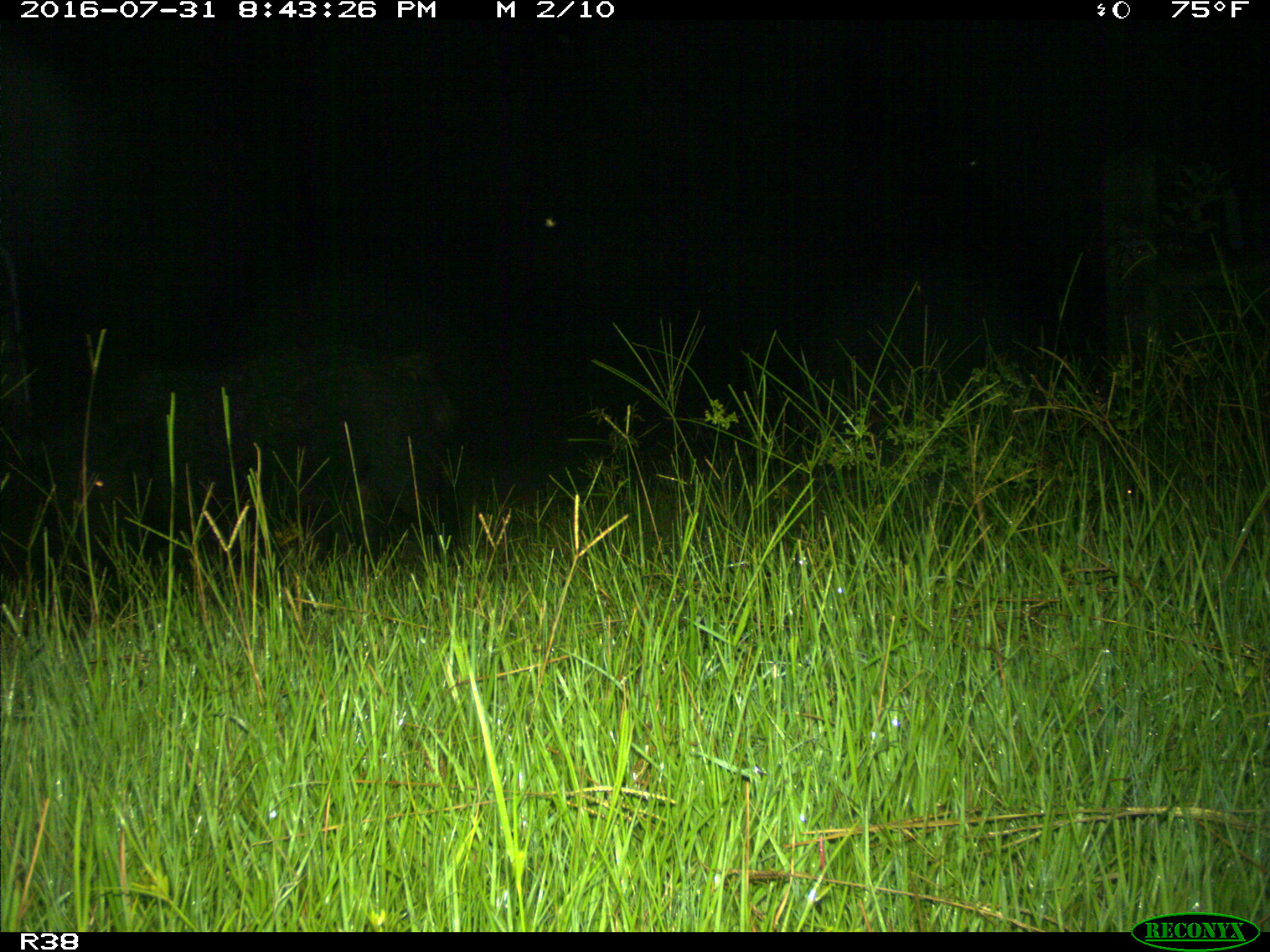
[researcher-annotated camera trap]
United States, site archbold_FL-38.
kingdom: Animalia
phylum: Chordata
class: Mammalia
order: Artiodactyla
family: Suidae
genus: Sus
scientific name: Sus scrofa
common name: wild boar